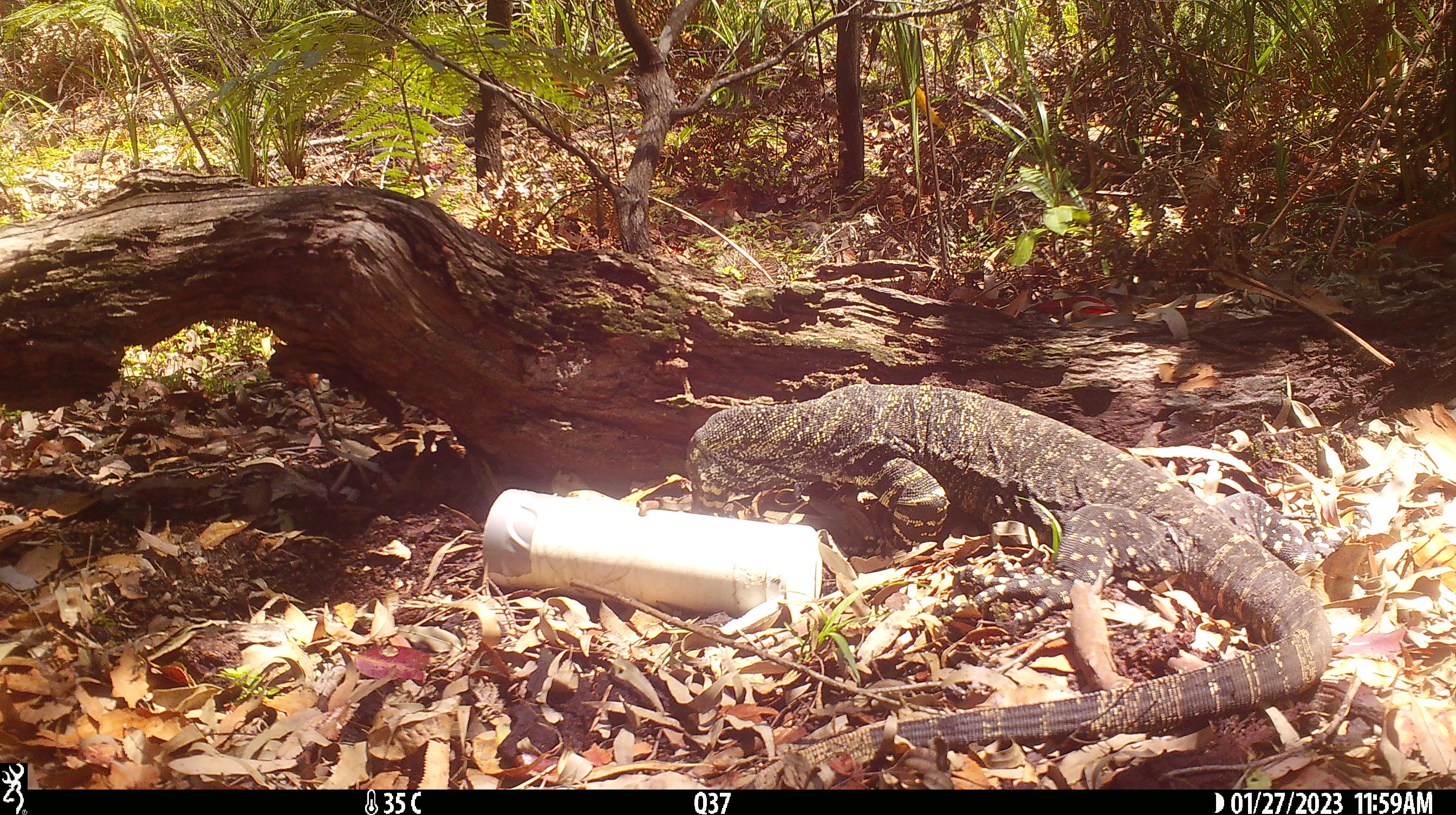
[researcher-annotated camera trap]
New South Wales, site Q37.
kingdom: Animalia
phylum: Chordata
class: Reptilia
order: Squamata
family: Varanidae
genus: Varanus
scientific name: Varanus varius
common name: lace monitor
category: goanna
Goanna (lace monitor) (Varanus varius).